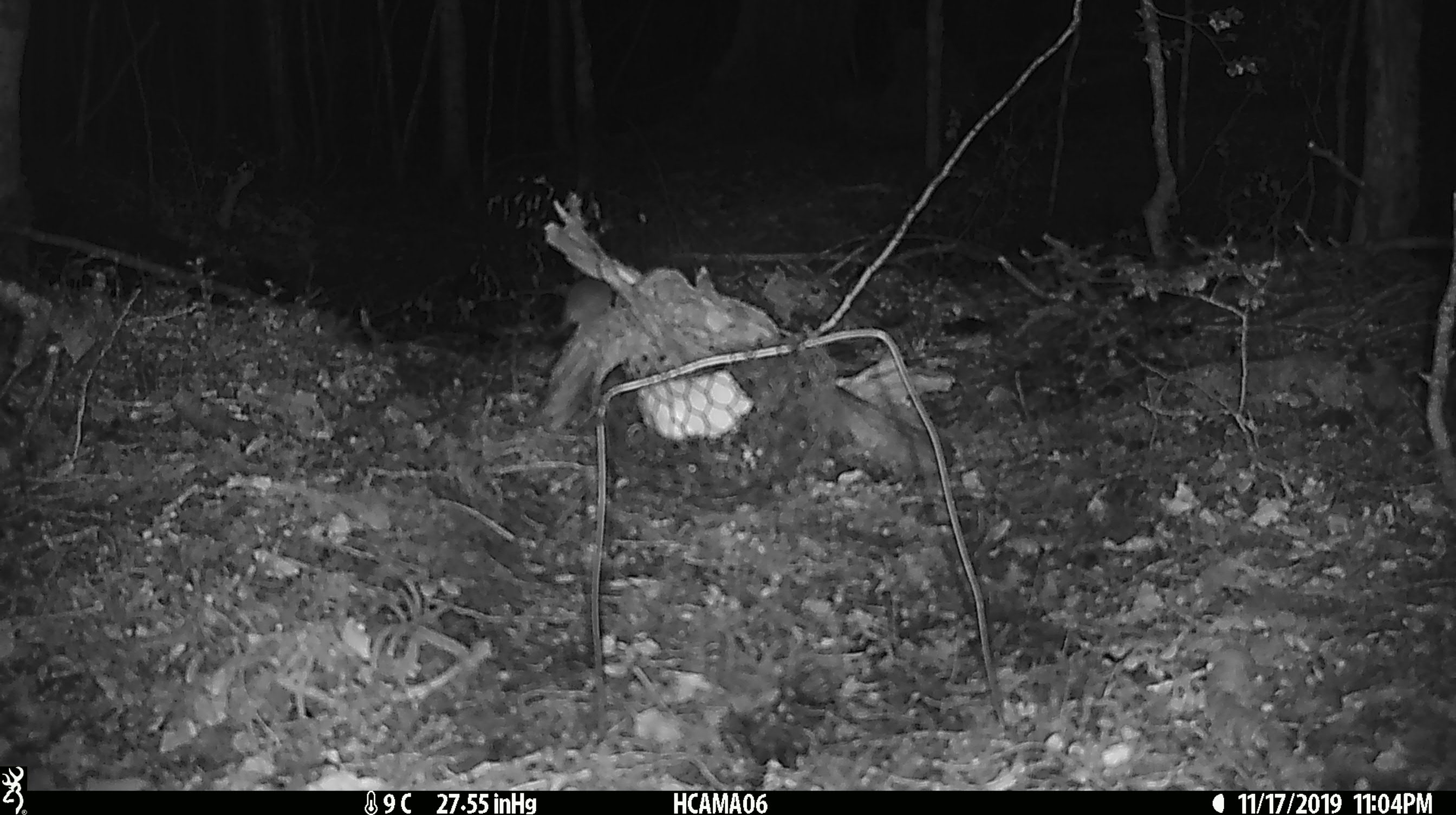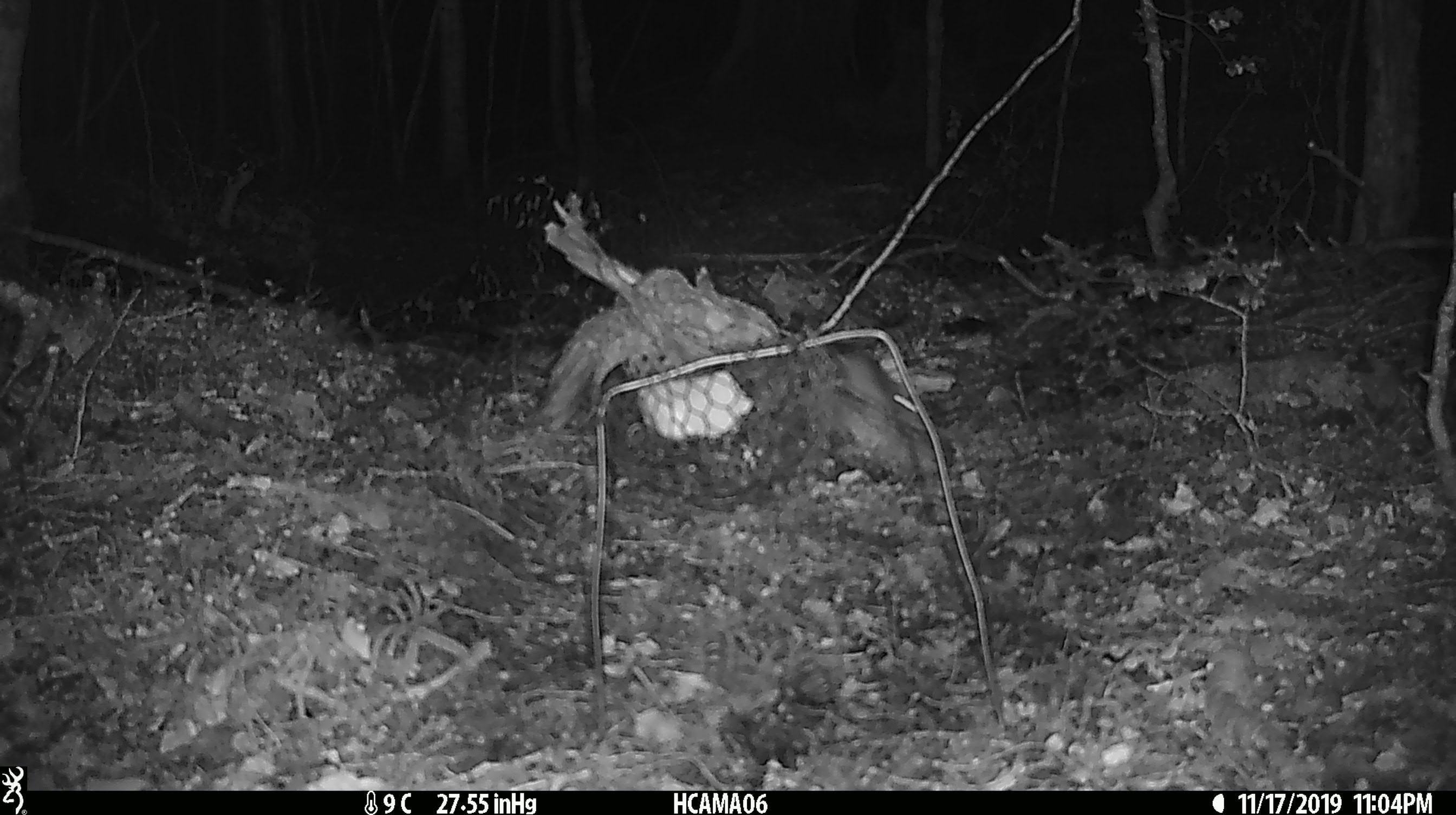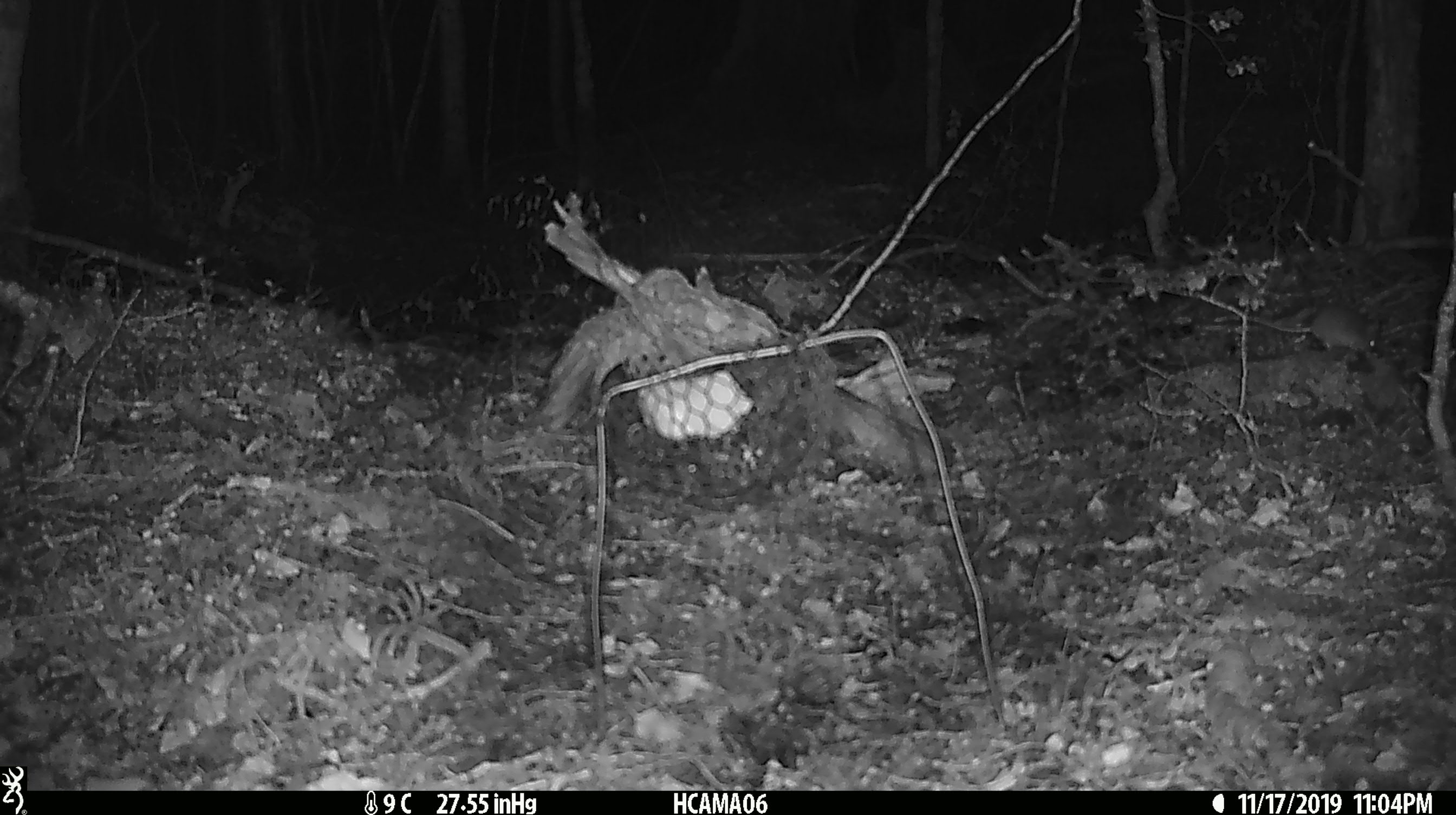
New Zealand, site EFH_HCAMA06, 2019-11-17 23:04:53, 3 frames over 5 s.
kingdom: Animalia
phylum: Chordata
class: Mammalia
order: Rodentia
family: Muridae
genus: Mus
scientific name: Mus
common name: mouse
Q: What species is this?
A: Mouse (Mus).